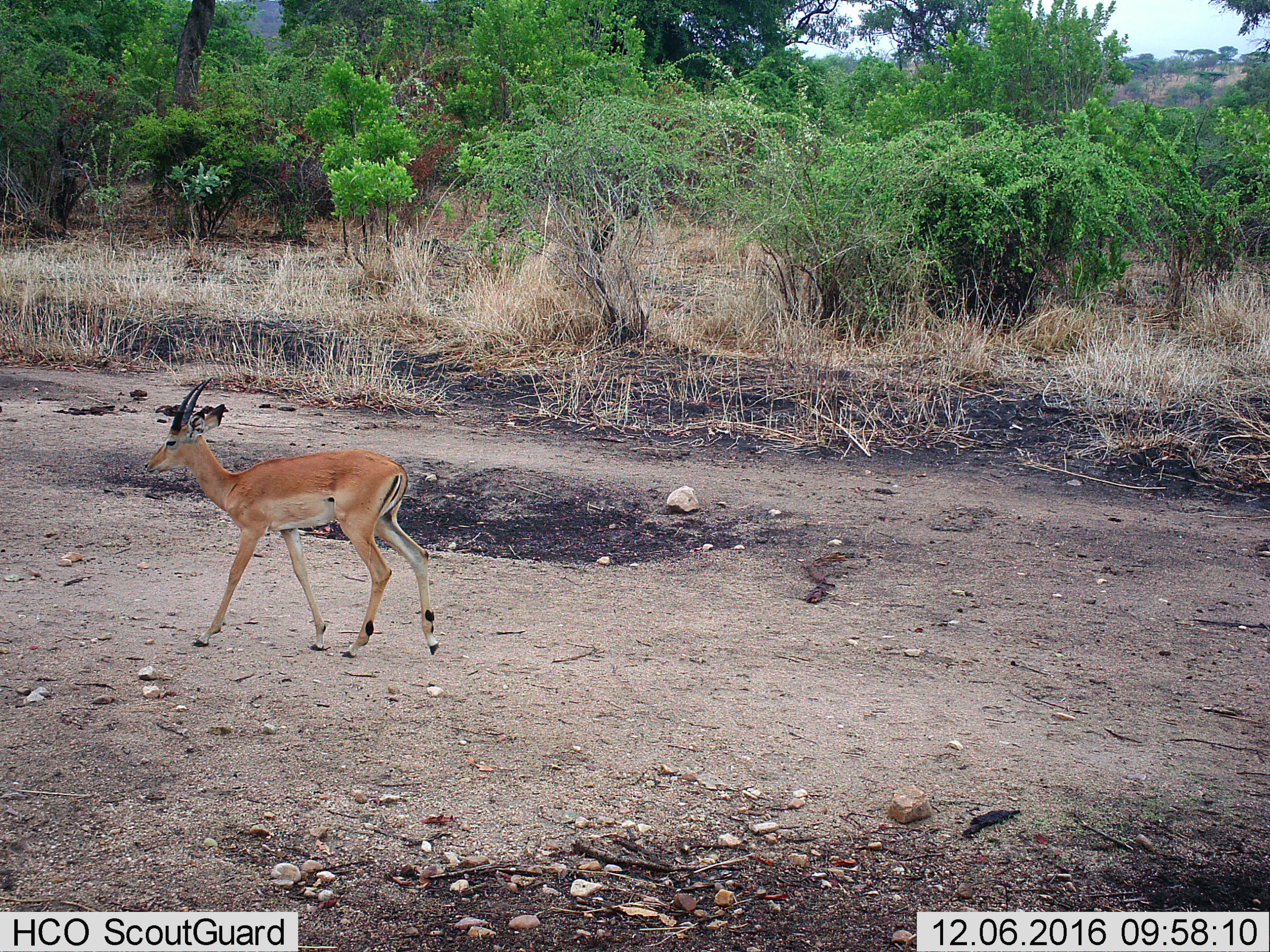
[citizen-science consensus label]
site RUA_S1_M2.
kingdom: Animalia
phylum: Chordata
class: Mammalia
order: Artiodactyla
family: Bovidae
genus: Aepyceros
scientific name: Aepyceros melampus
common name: impala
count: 1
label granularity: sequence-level